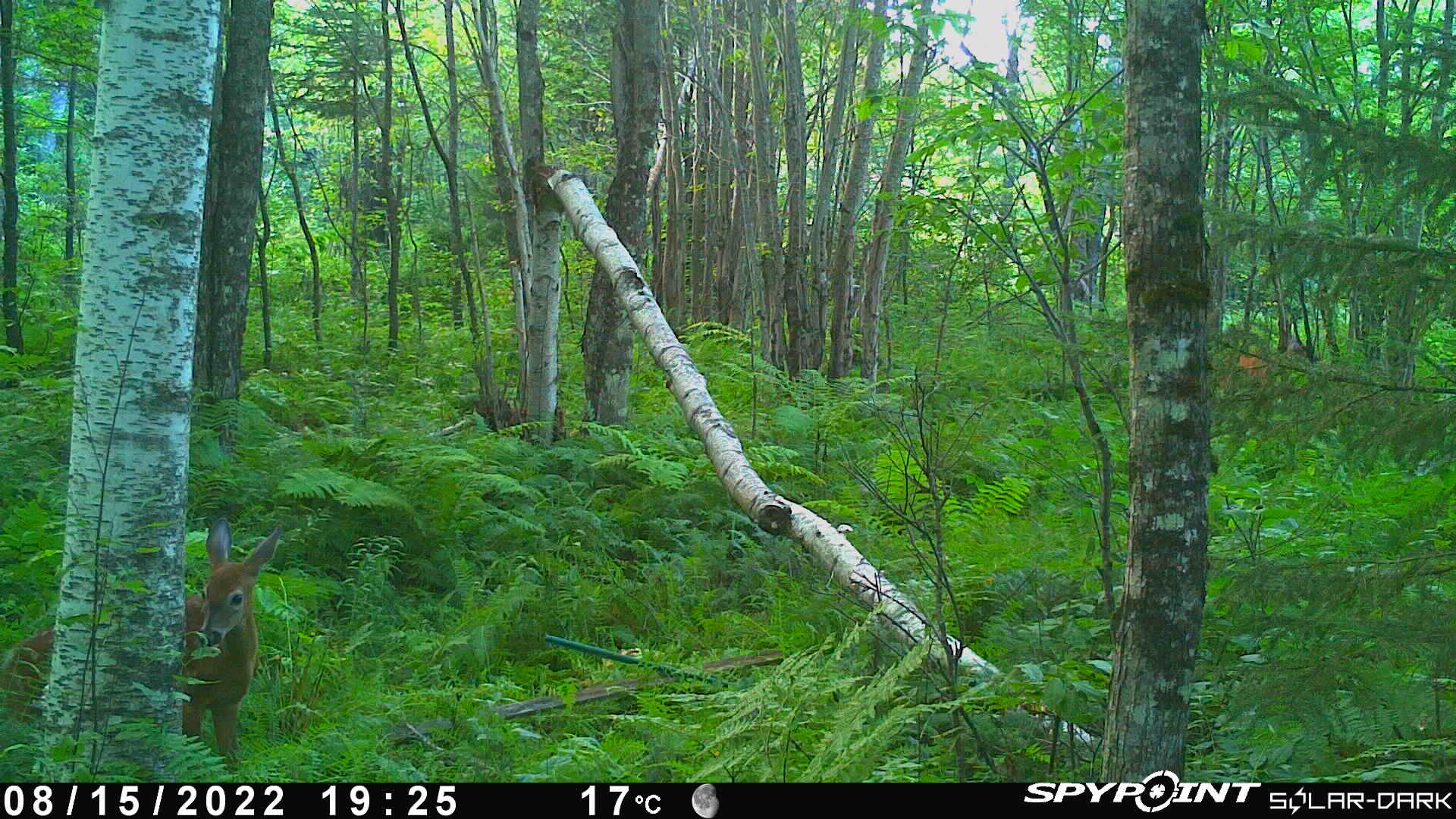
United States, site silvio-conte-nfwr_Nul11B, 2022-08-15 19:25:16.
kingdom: Animalia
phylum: Chordata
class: Mammalia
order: Artiodactyla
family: Cervidae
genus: Odocoileus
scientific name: Odocoileus virginianus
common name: white-tailed deer